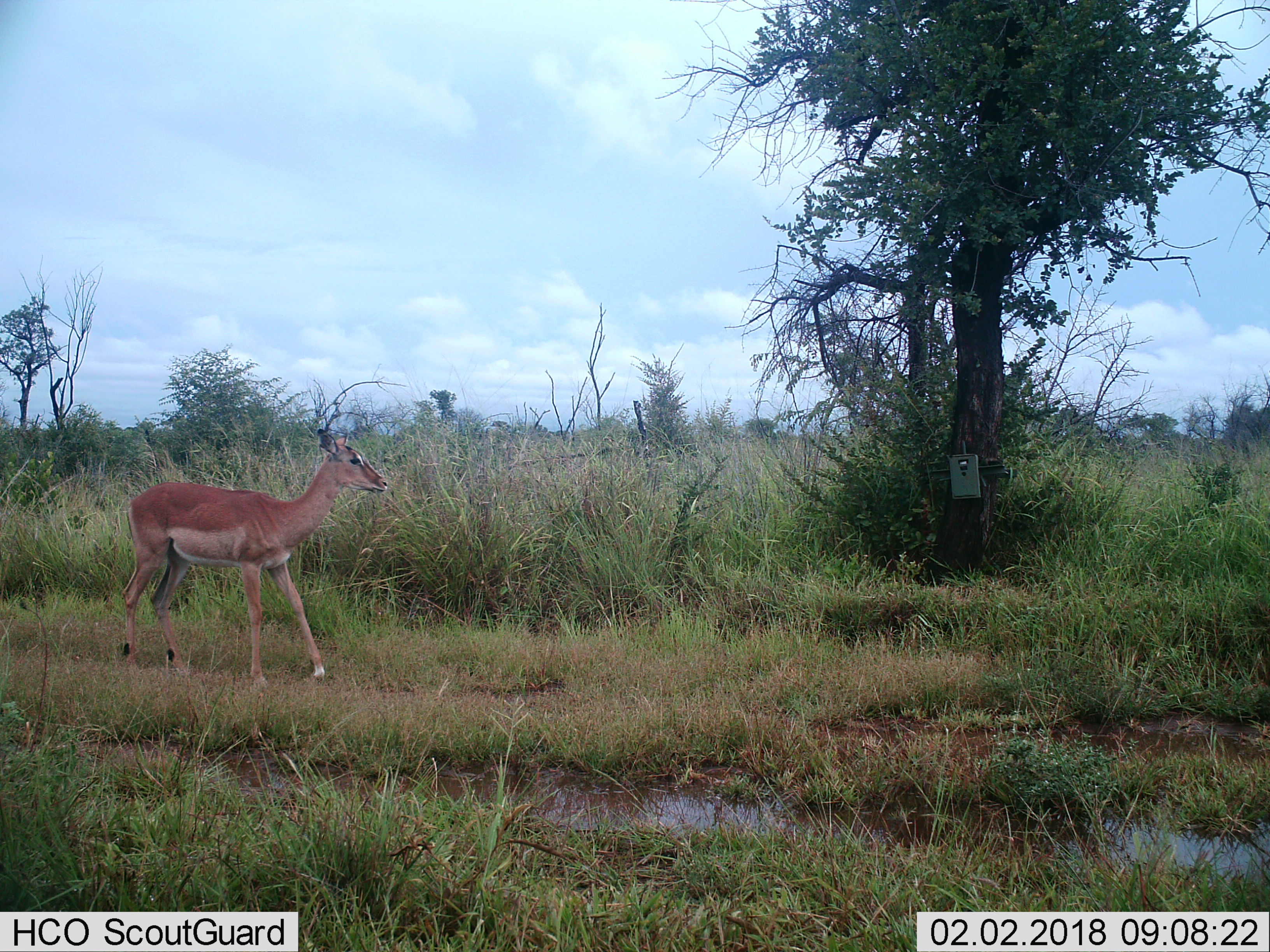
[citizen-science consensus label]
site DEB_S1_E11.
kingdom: Animalia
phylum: Chordata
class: Mammalia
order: Artiodactyla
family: Bovidae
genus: Aepyceros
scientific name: Aepyceros melampus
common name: impala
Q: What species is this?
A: Impala (Aepyceros melampus).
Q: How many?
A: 1.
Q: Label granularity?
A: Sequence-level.